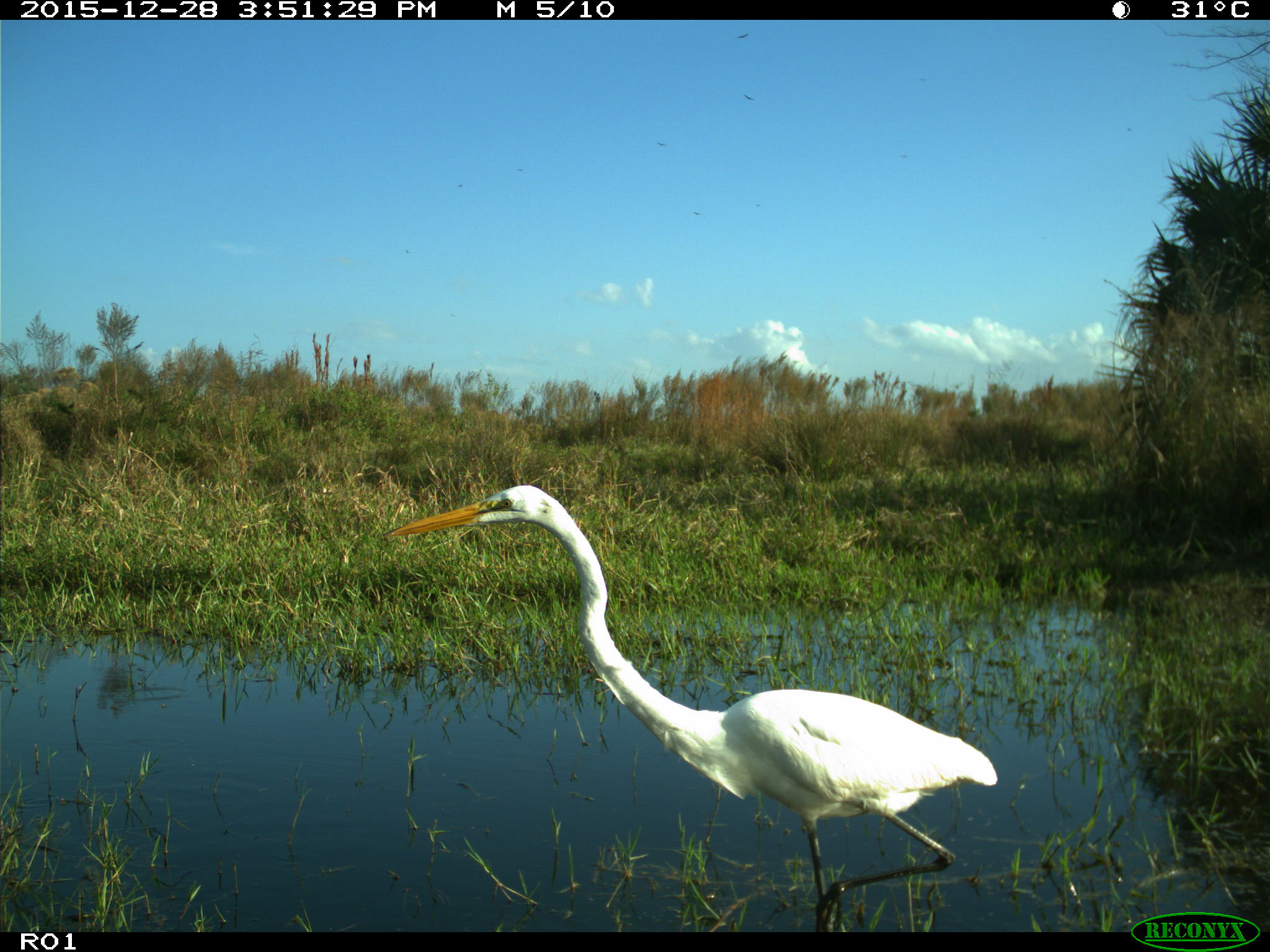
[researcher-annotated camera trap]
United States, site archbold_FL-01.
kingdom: Animalia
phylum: Chordata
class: Aves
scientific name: Aves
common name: birds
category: unidentified bird